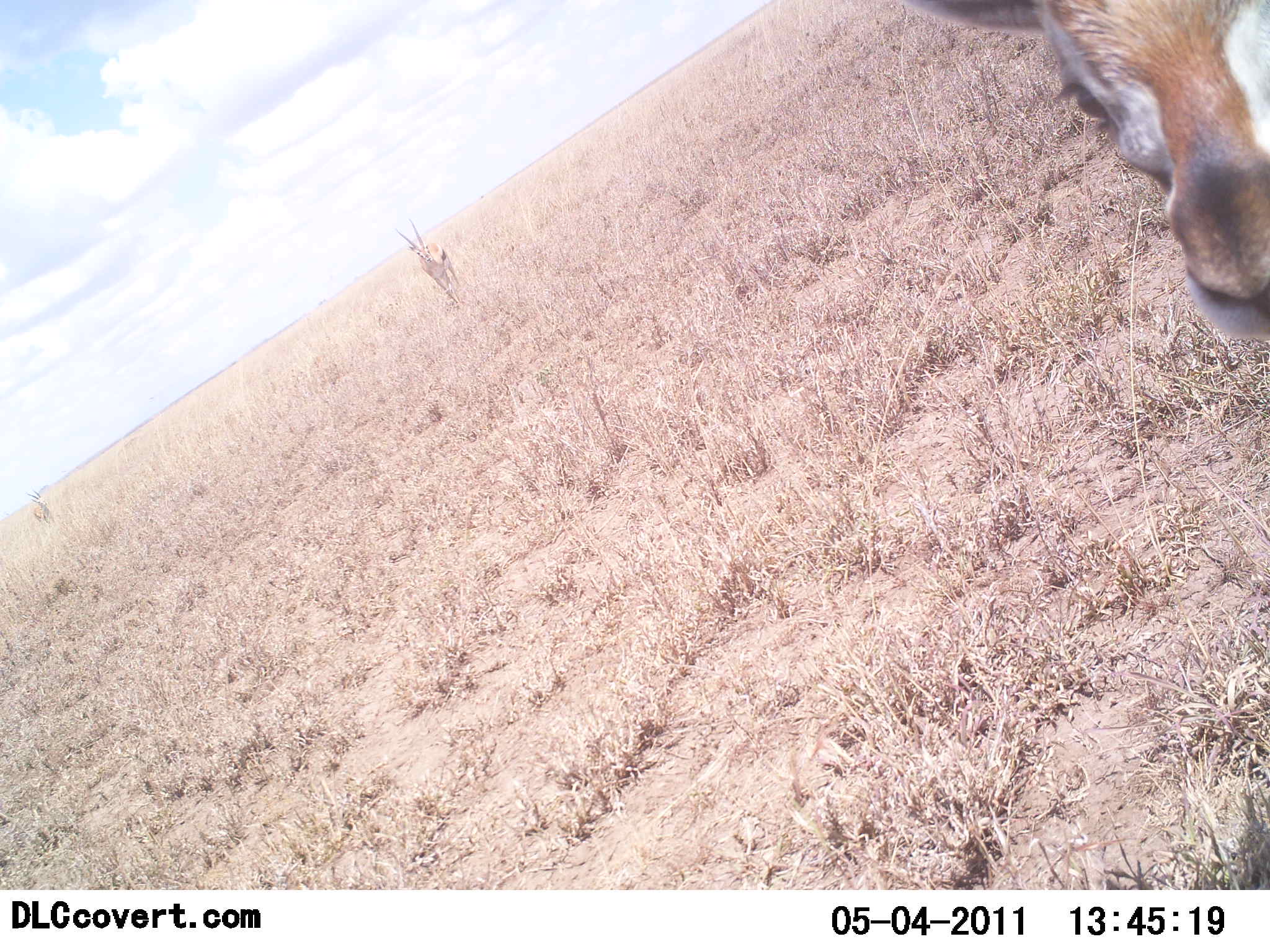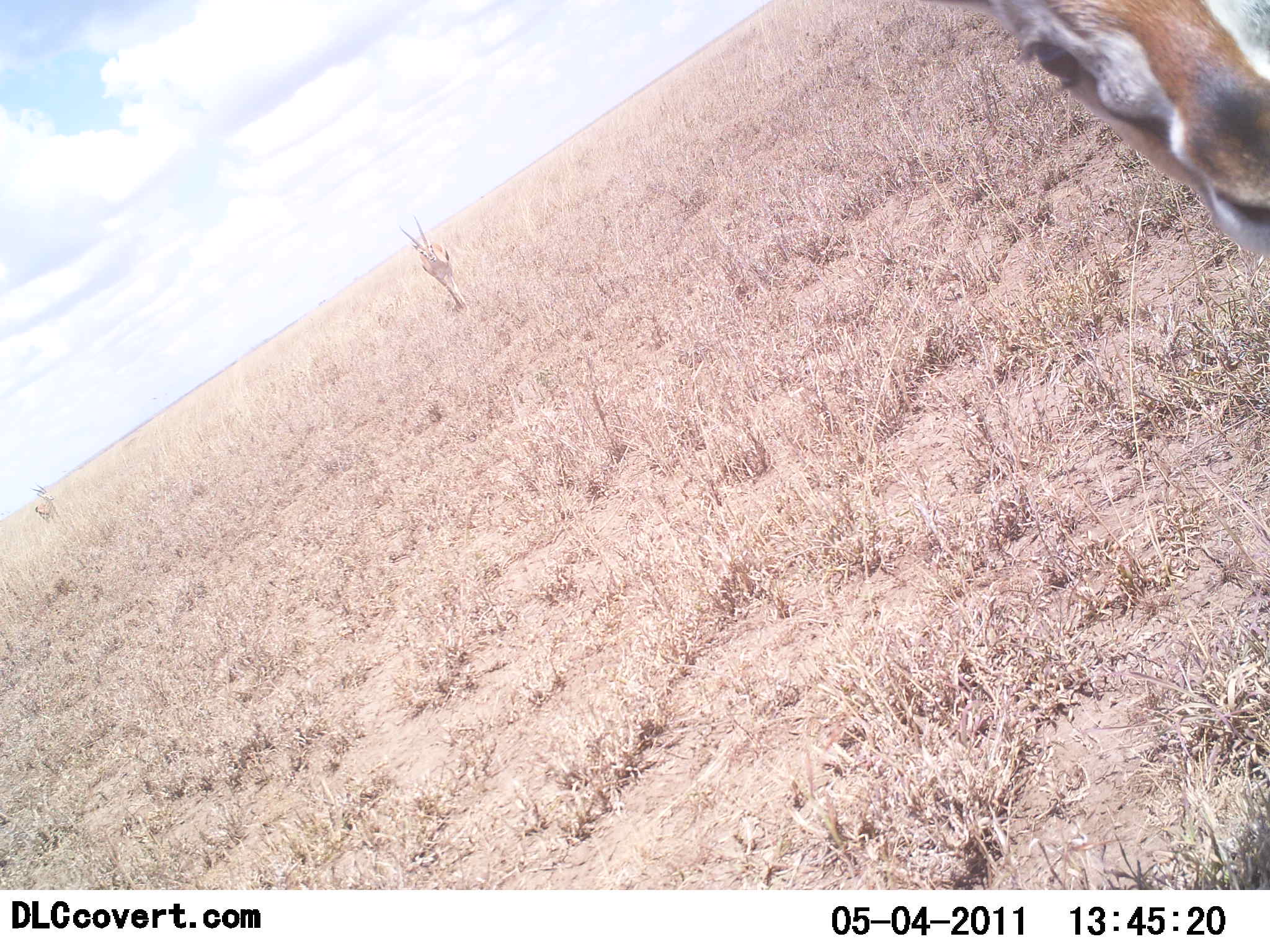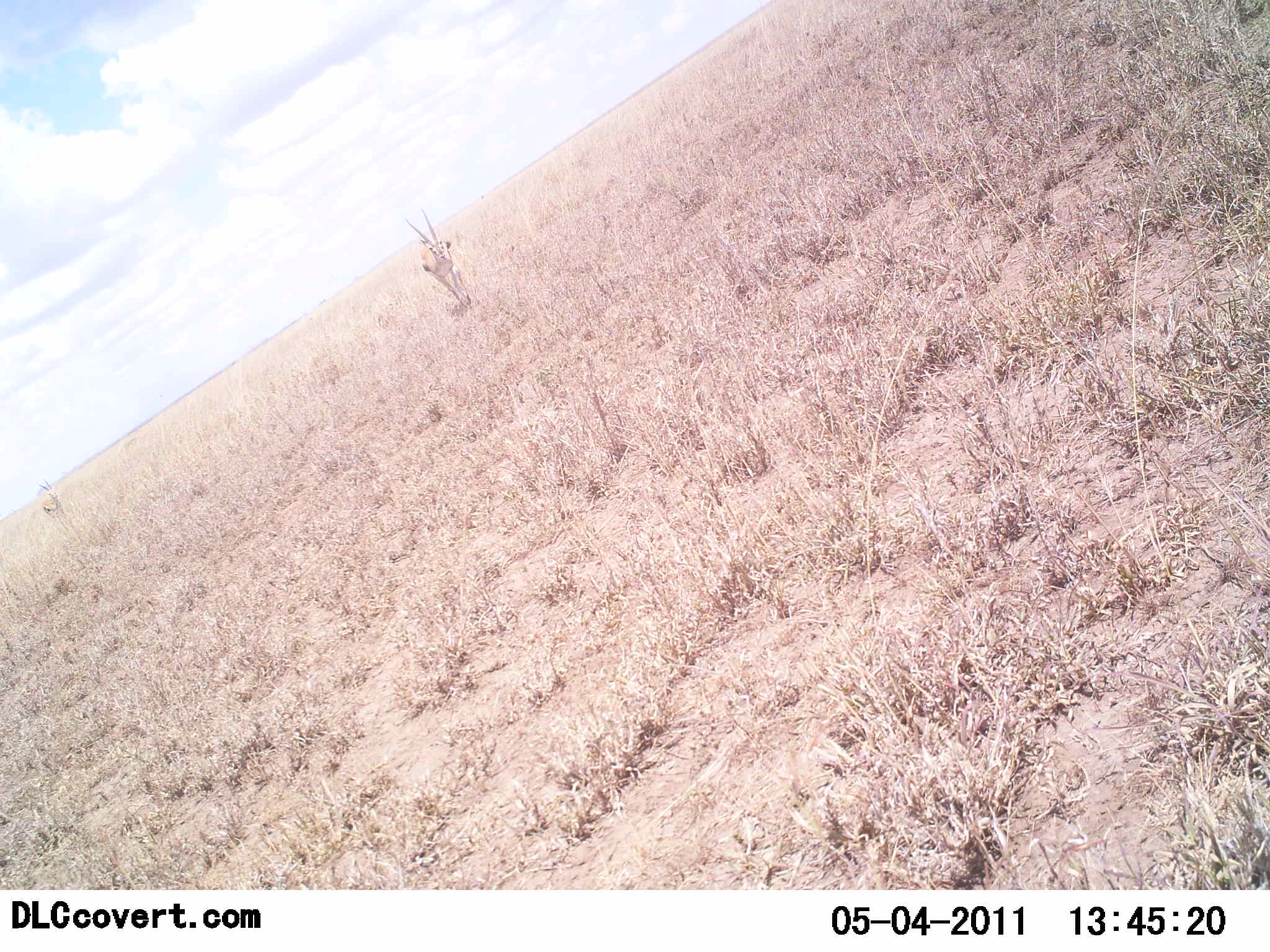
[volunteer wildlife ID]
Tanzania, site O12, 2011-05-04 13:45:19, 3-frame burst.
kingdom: Animalia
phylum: Chordata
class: Mammalia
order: Artiodactyla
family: Bovidae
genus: Eudorcas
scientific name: Eudorcas thomsonii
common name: thomson's gazelle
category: gazellethomsons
Gazellethomsons (thomson's gazelle) (Eudorcas thomsonii), count 3. Behavior (volunteer vote fractions): standing 55%, resting 0%, moving 45%, interacting 9%. Young present (vote fraction): 0%. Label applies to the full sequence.